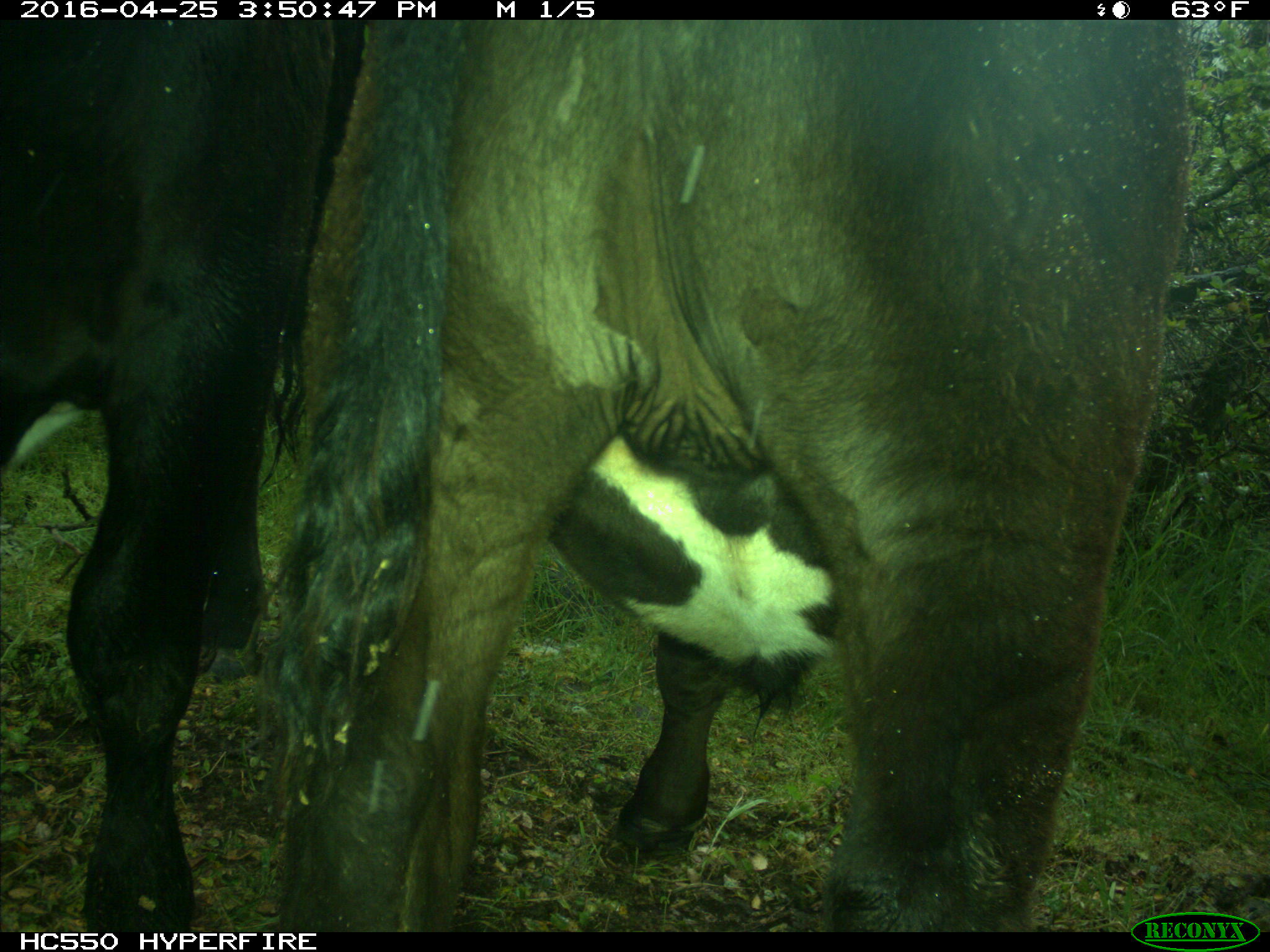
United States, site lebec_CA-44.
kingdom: Animalia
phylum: Chordata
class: Mammalia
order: Artiodactyla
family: Bovidae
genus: Bos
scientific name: Bos taurus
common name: domestic cow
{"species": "Bos taurus (domestic cow)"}